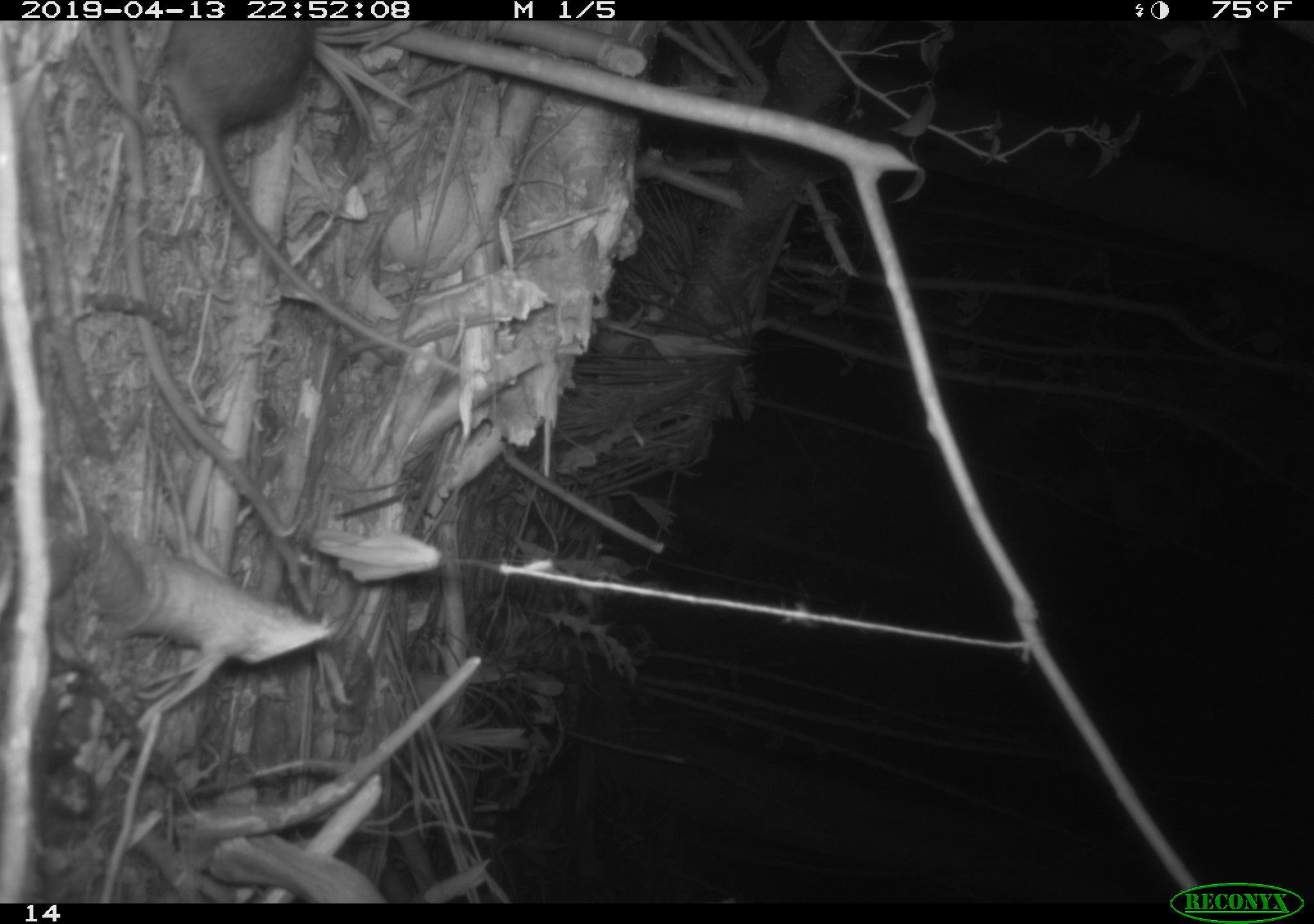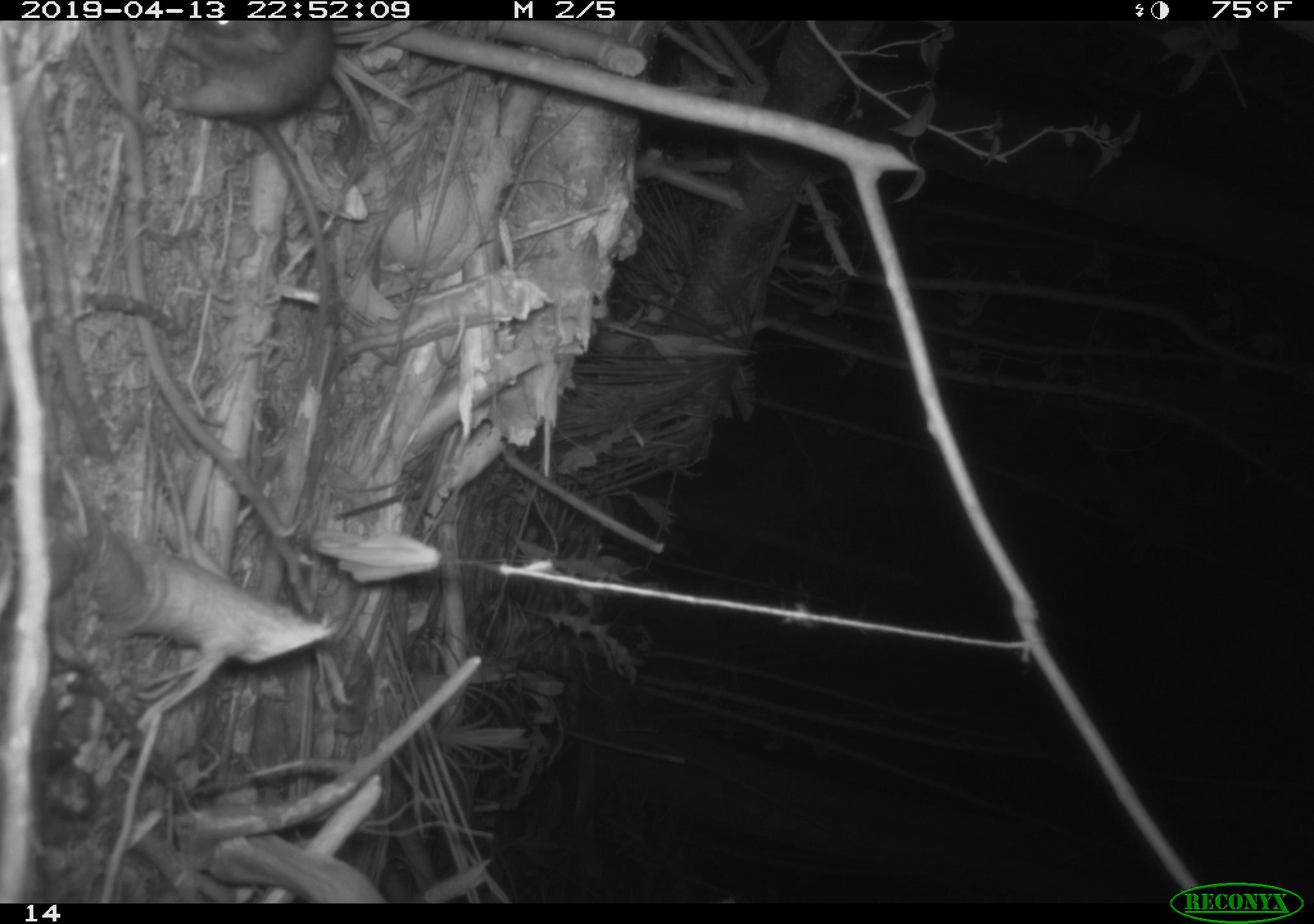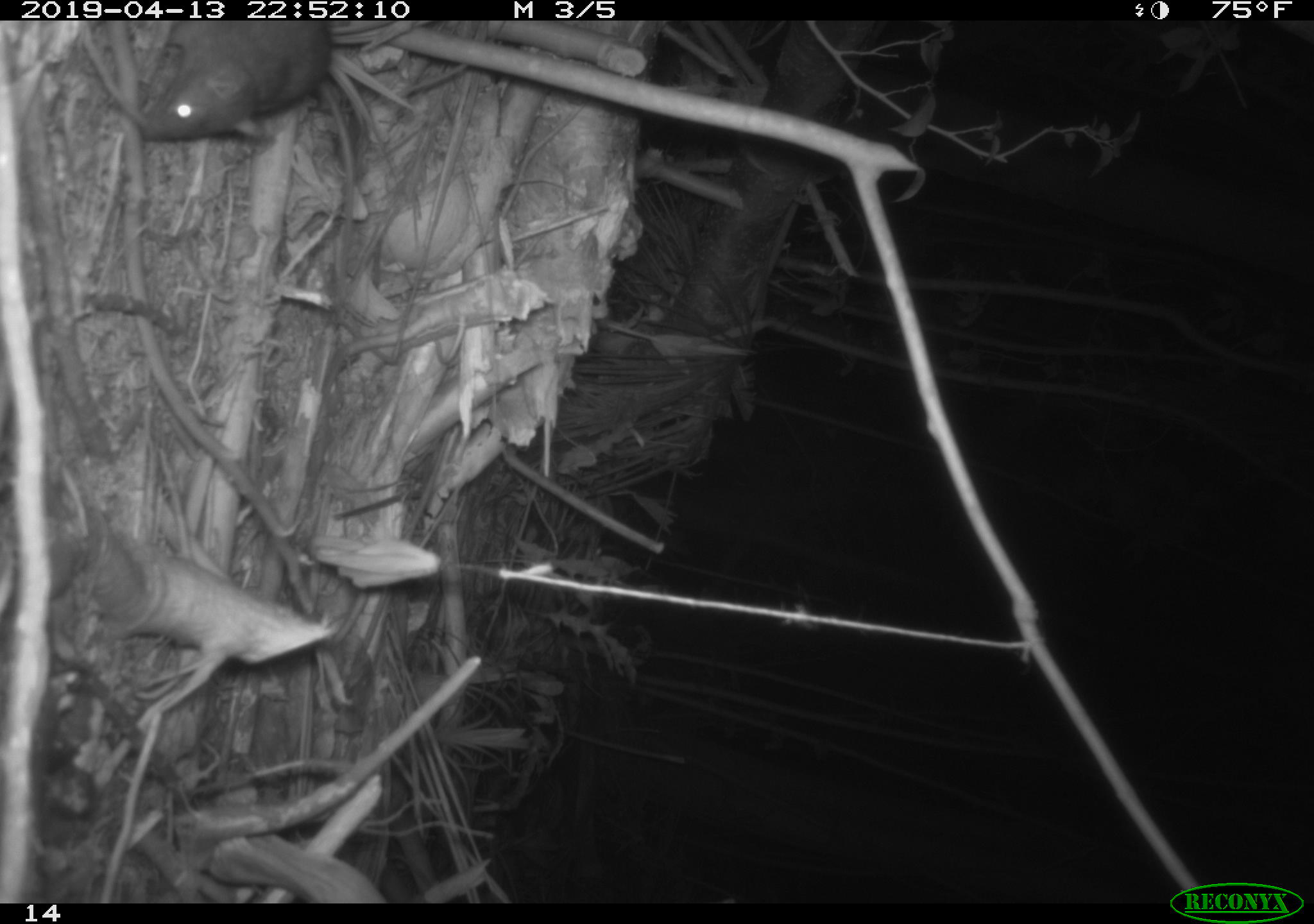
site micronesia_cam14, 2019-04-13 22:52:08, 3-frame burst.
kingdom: Animalia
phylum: Chordata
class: Mammalia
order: Rodentia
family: Muridae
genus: Rattus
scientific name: Rattus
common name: rat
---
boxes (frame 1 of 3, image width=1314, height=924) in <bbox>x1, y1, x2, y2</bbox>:
rat: <bbox>157, 19, 484, 395</bbox>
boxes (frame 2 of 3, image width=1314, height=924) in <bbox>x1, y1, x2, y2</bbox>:
rat: <bbox>155, 22, 345, 431</bbox>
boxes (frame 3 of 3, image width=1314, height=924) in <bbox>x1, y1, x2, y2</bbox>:
rat: <bbox>142, 22, 359, 302</bbox>